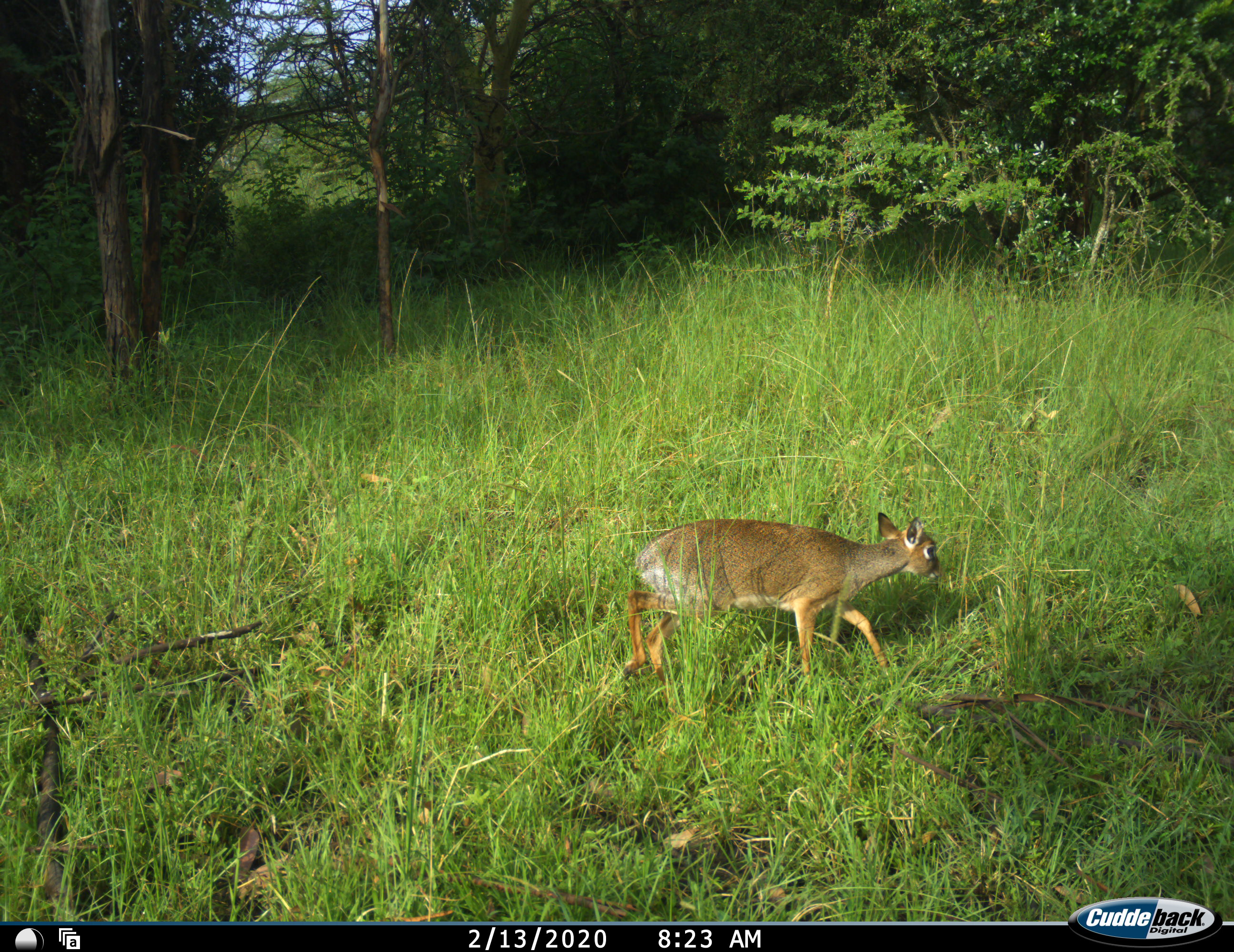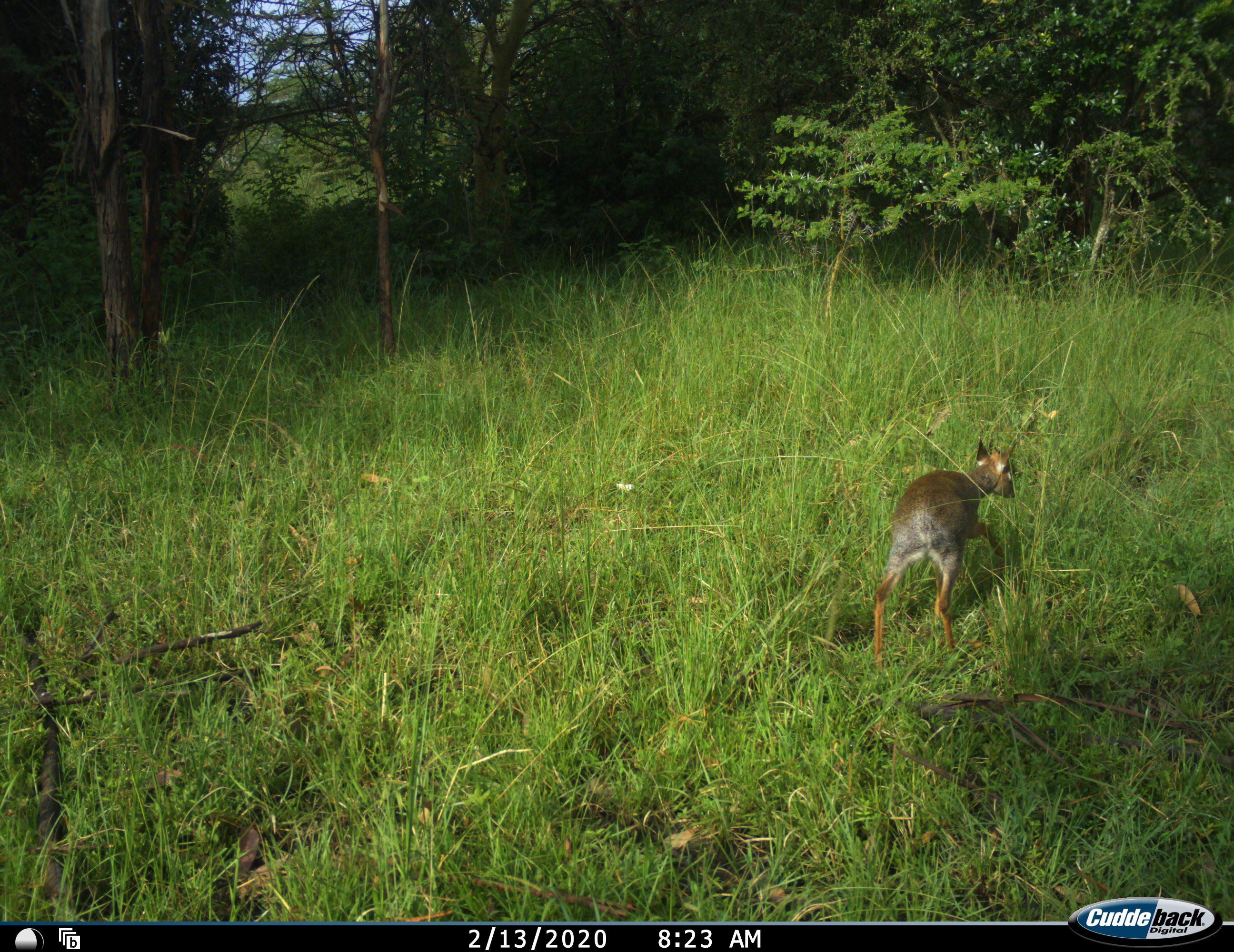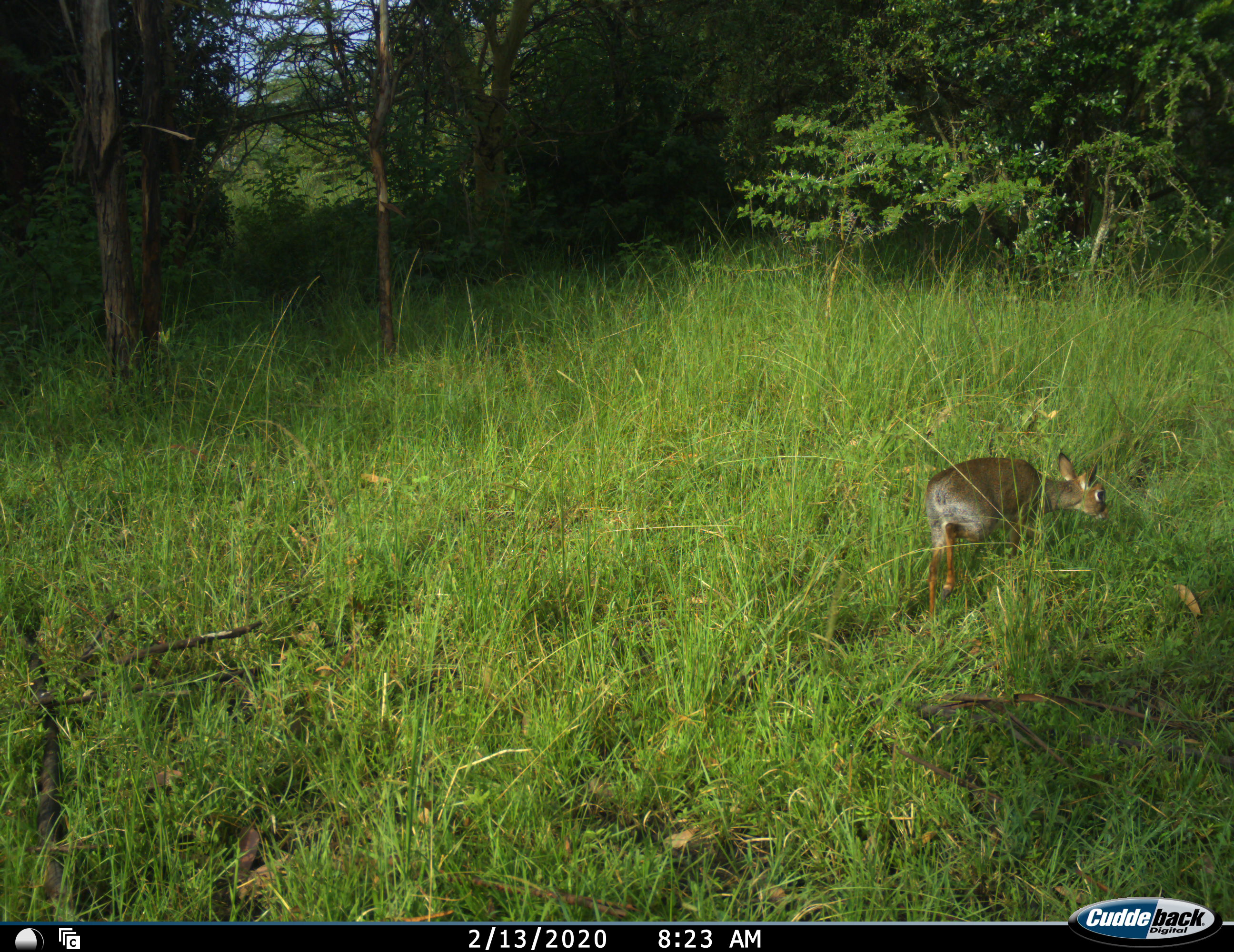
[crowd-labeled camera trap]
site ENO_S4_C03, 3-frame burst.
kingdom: Animalia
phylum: Chordata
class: Mammalia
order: Artiodactyla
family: Bovidae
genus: Madoqua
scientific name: Madoqua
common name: dik-dik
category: dikdik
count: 1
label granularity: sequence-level